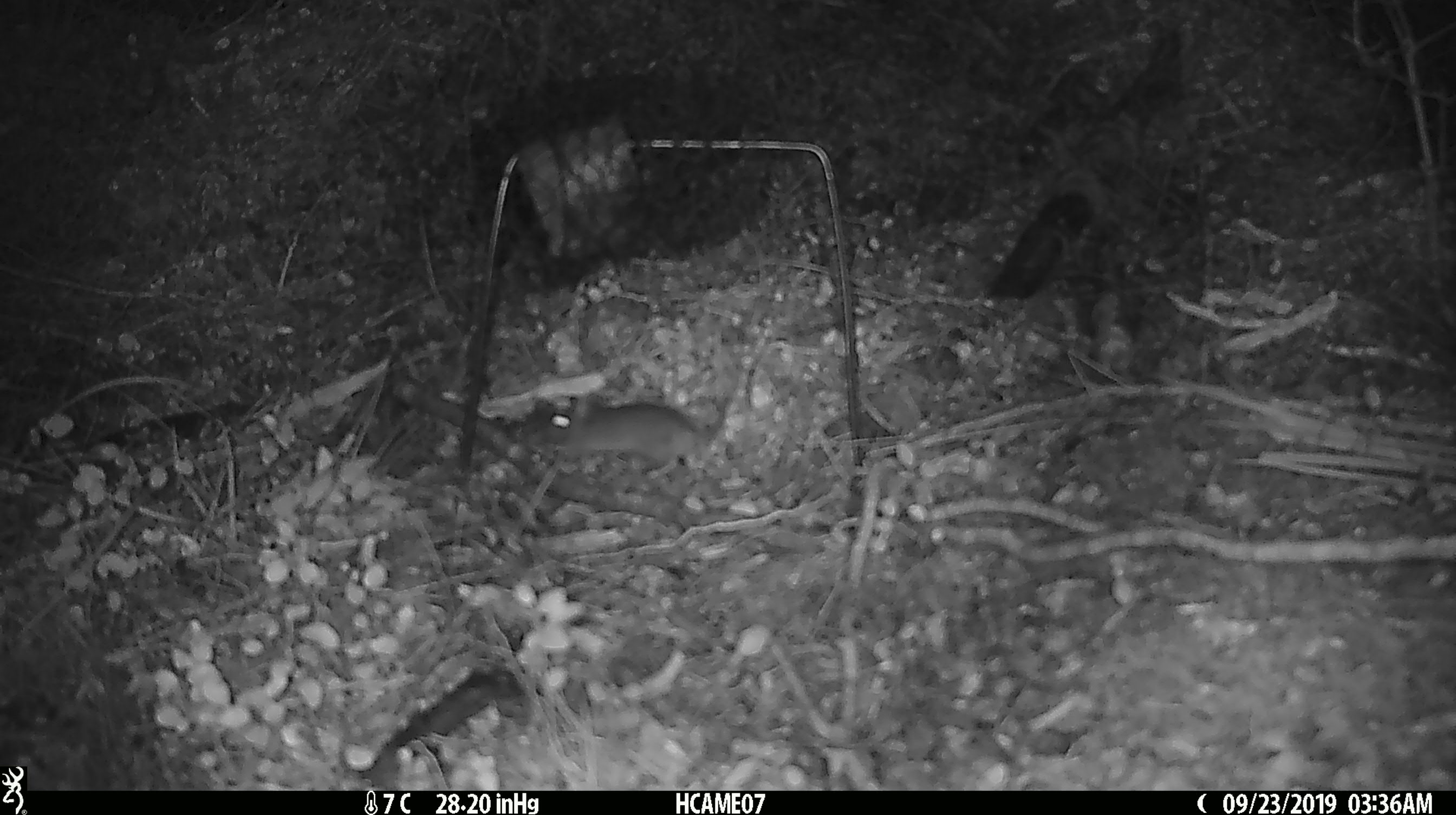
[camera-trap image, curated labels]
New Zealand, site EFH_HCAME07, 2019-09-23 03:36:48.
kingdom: Animalia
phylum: Chordata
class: Mammalia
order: Rodentia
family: Muridae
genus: Mus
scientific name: Mus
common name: mouse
Mouse (Mus).